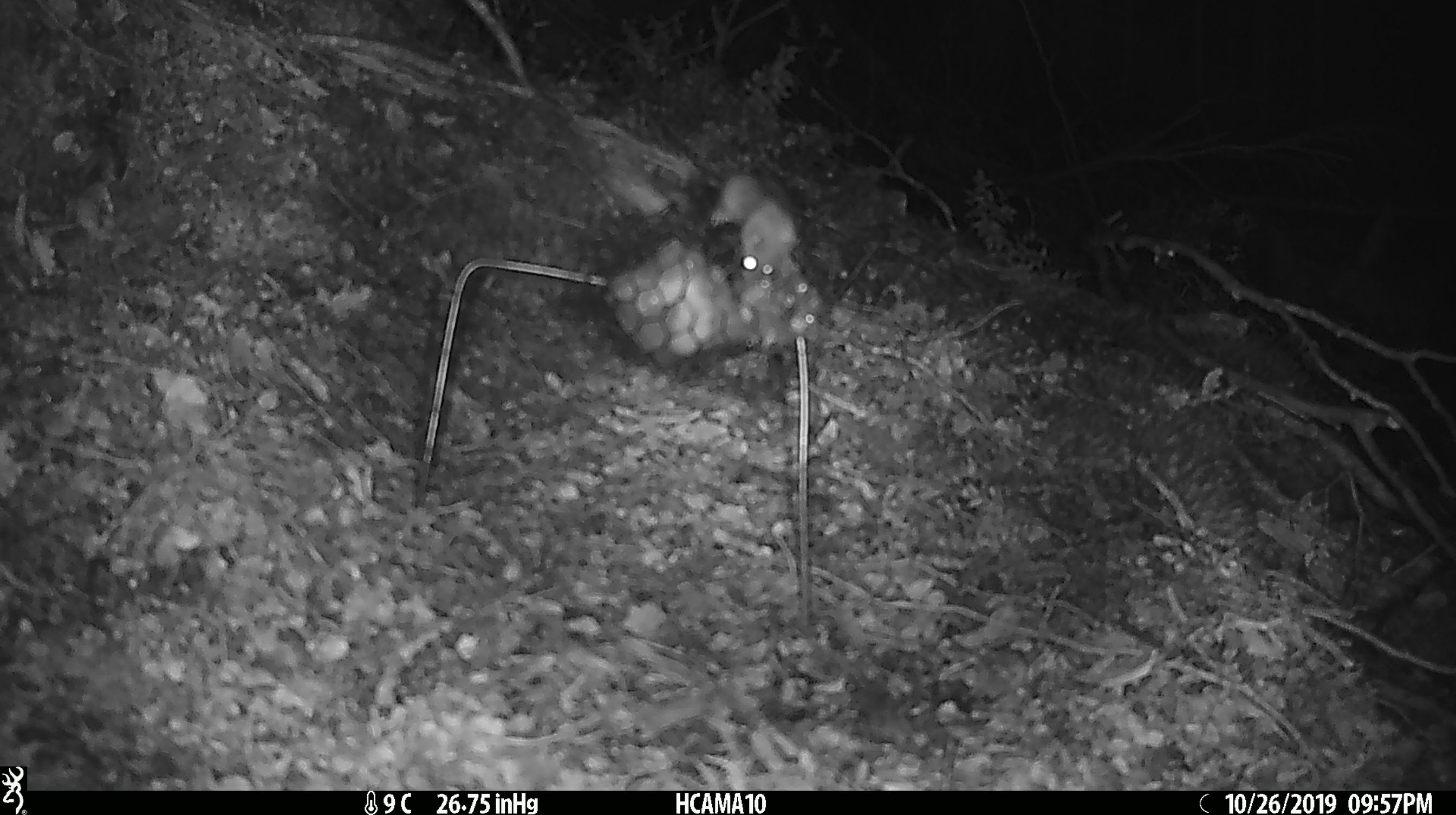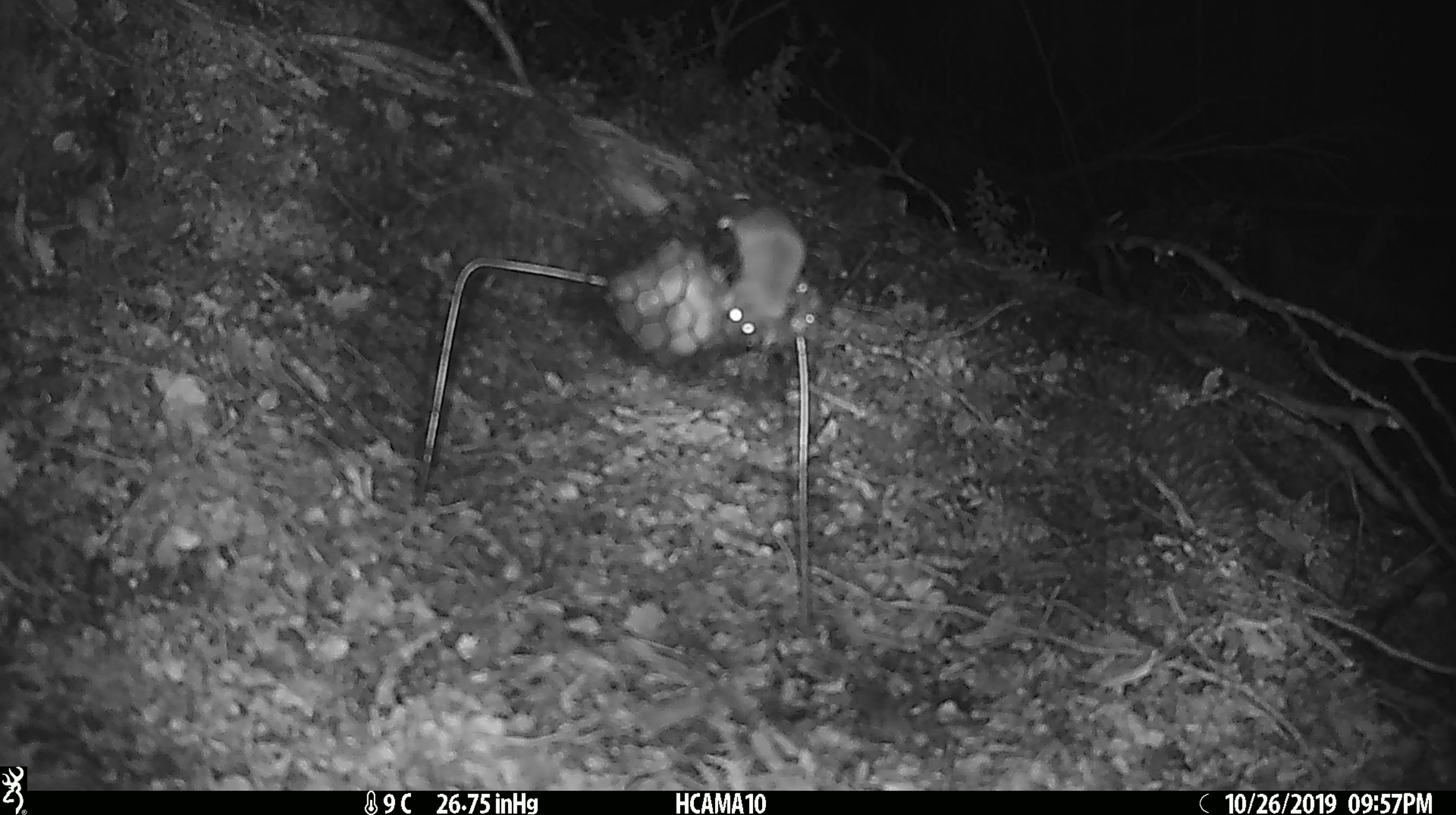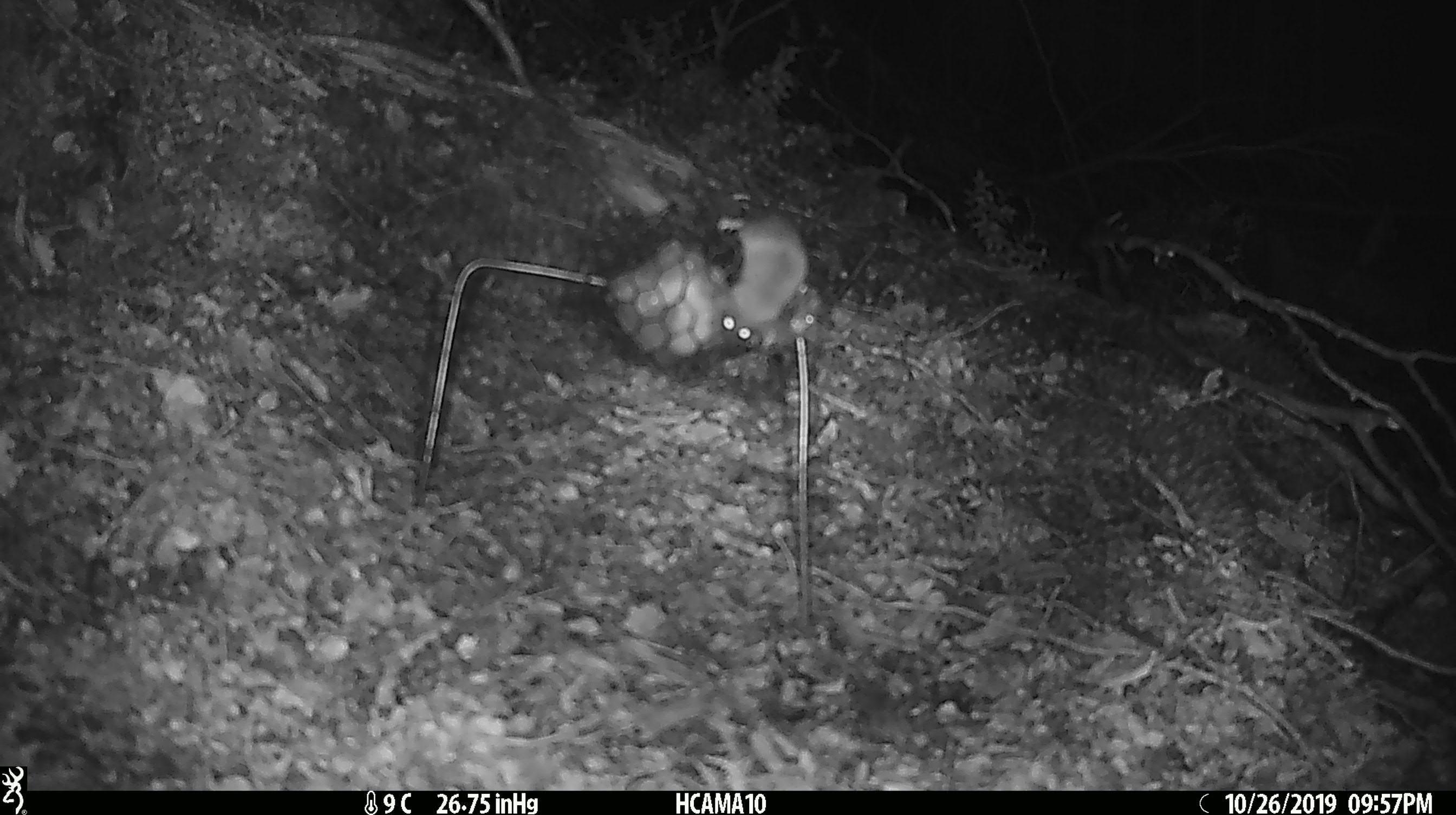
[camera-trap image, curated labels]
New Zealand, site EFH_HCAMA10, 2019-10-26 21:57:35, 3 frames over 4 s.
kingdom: Animalia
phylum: Chordata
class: Mammalia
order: Rodentia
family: Muridae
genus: Mus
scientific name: Mus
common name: mouse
Mouse (Mus).